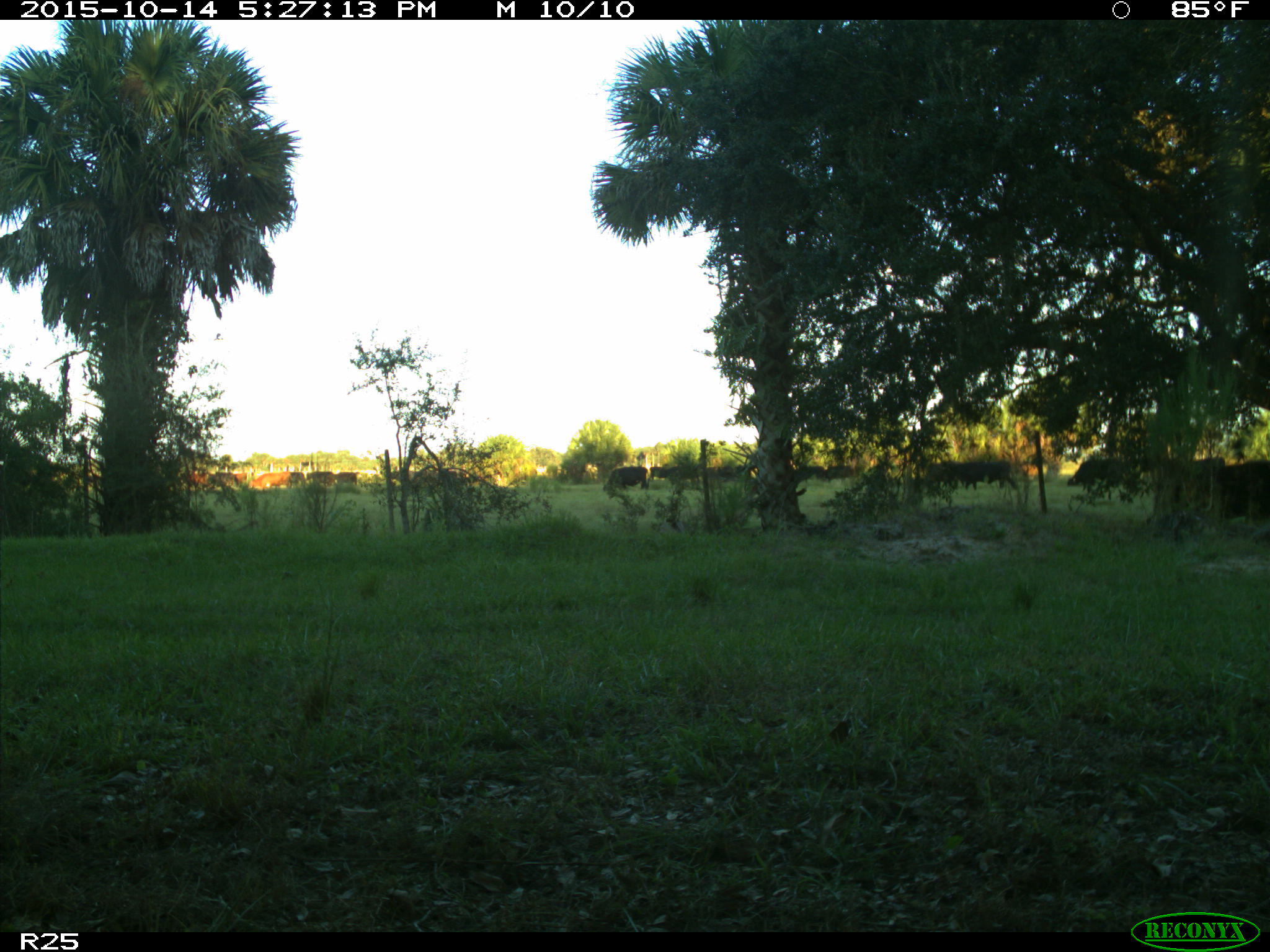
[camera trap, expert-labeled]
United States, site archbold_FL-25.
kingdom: Animalia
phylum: Chordata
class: Mammalia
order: Artiodactyla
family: Bovidae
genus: Bos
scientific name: Bos taurus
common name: domestic cow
Bos taurus (domestic cow).